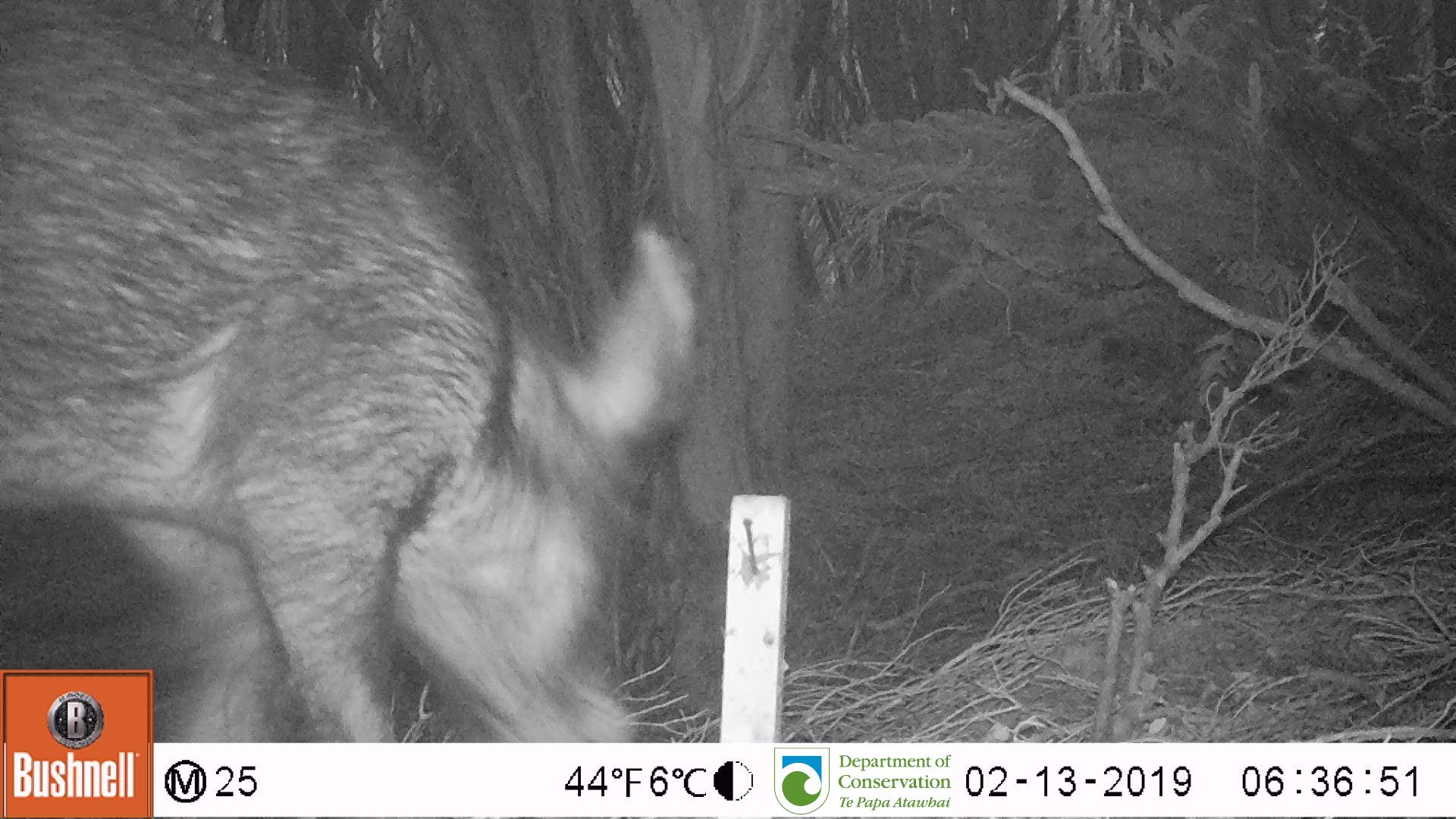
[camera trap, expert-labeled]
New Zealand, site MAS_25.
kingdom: Animalia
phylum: Chordata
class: Mammalia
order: Artiodactyla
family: Suidae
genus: Sus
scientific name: Sus scrofa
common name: pig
Pig (Sus scrofa).